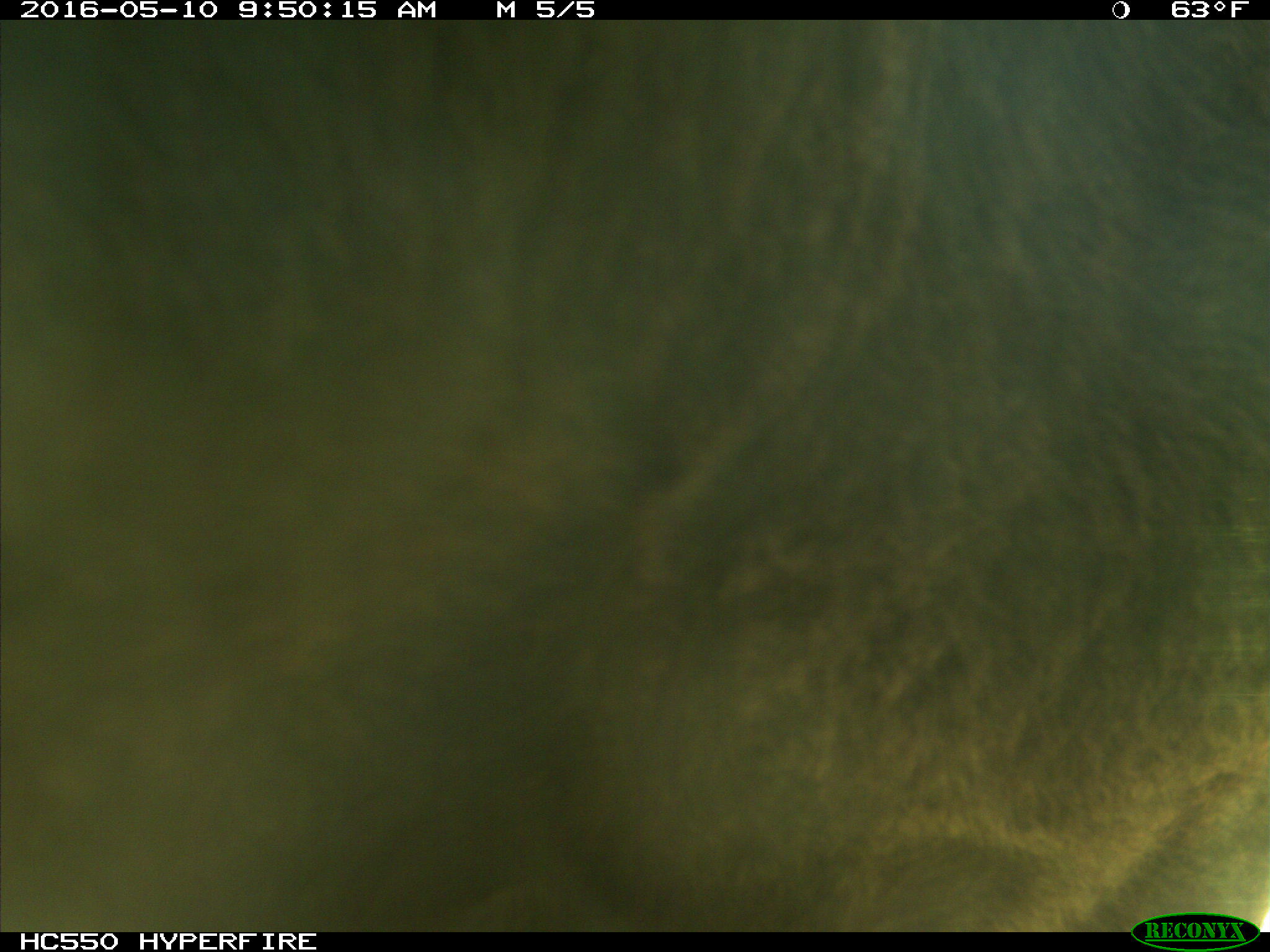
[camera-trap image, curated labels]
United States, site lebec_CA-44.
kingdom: Animalia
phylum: Chordata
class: Mammalia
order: Artiodactyla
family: Bovidae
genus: Bos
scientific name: Bos taurus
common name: domestic cow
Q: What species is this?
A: Bos taurus (domestic cow).